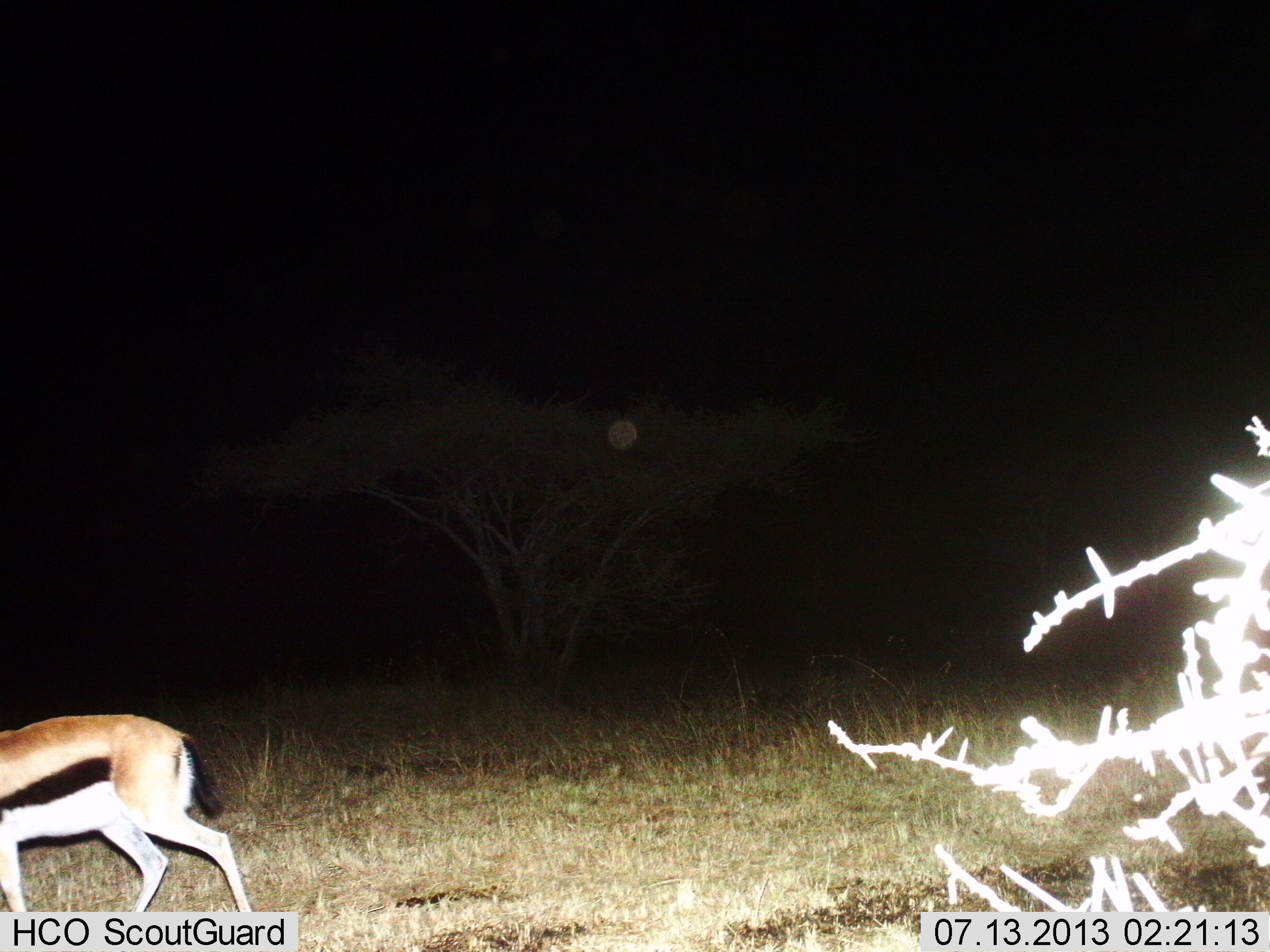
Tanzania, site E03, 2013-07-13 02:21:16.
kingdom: Animalia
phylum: Chordata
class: Mammalia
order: Artiodactyla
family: Bovidae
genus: Eudorcas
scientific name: Eudorcas thomsonii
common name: thomson's gazelle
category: gazellethomsons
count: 1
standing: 12%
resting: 4%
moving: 81%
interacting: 0%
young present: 0%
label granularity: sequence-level